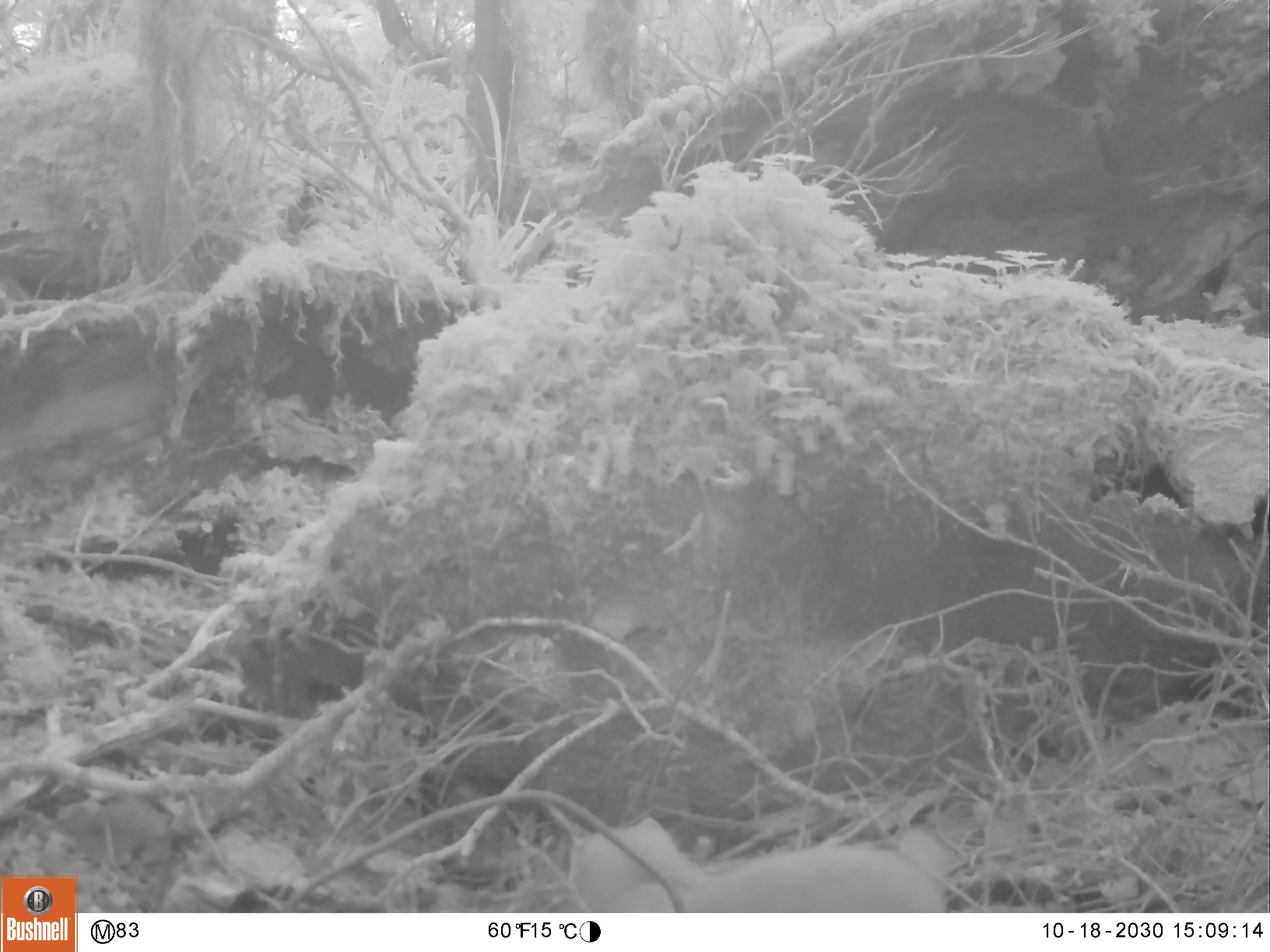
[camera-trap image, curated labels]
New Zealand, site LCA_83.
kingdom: Animalia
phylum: Chordata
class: Mammalia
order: Carnivora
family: Mustelidae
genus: Mustela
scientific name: Mustela erminea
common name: stoat